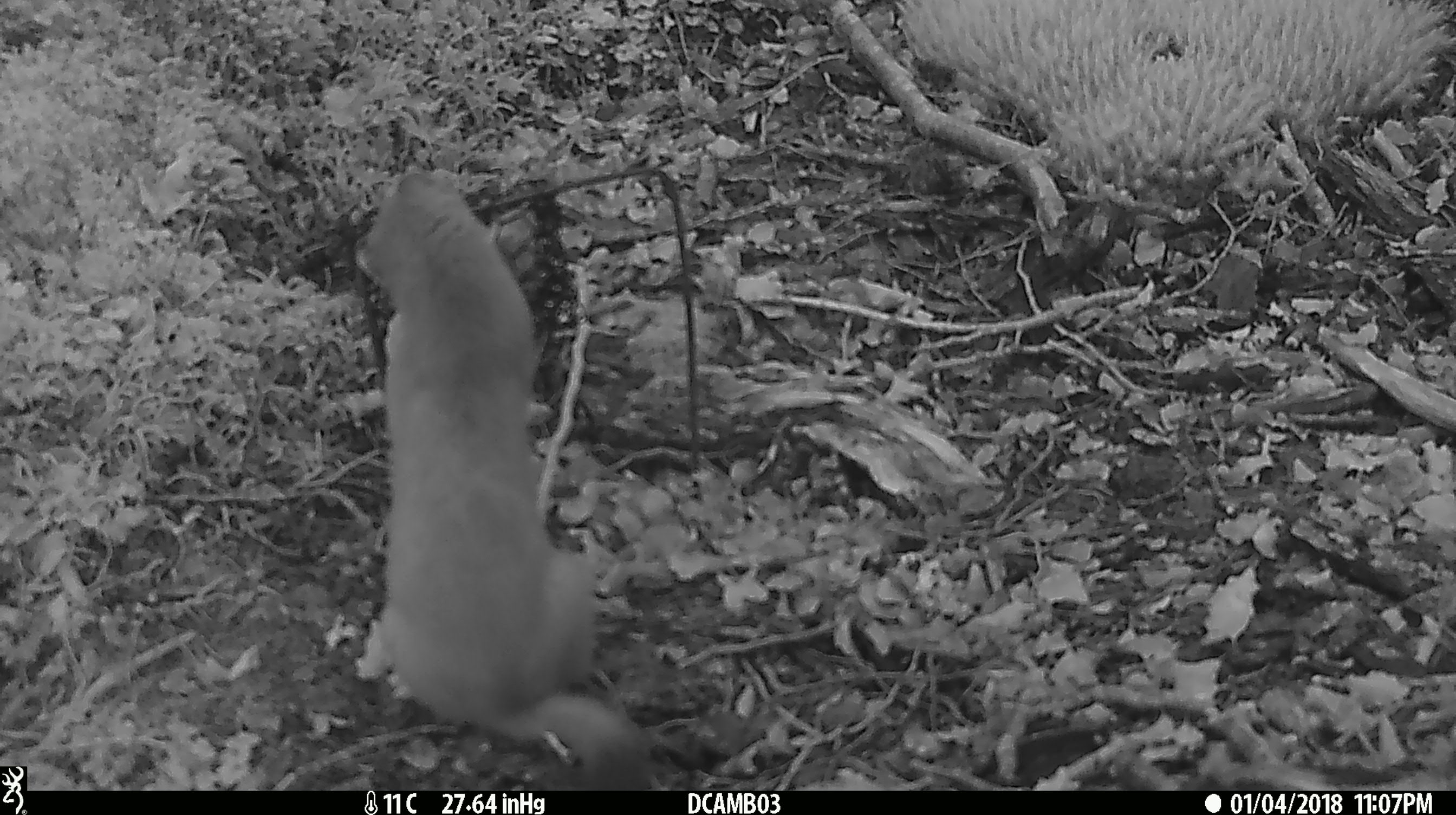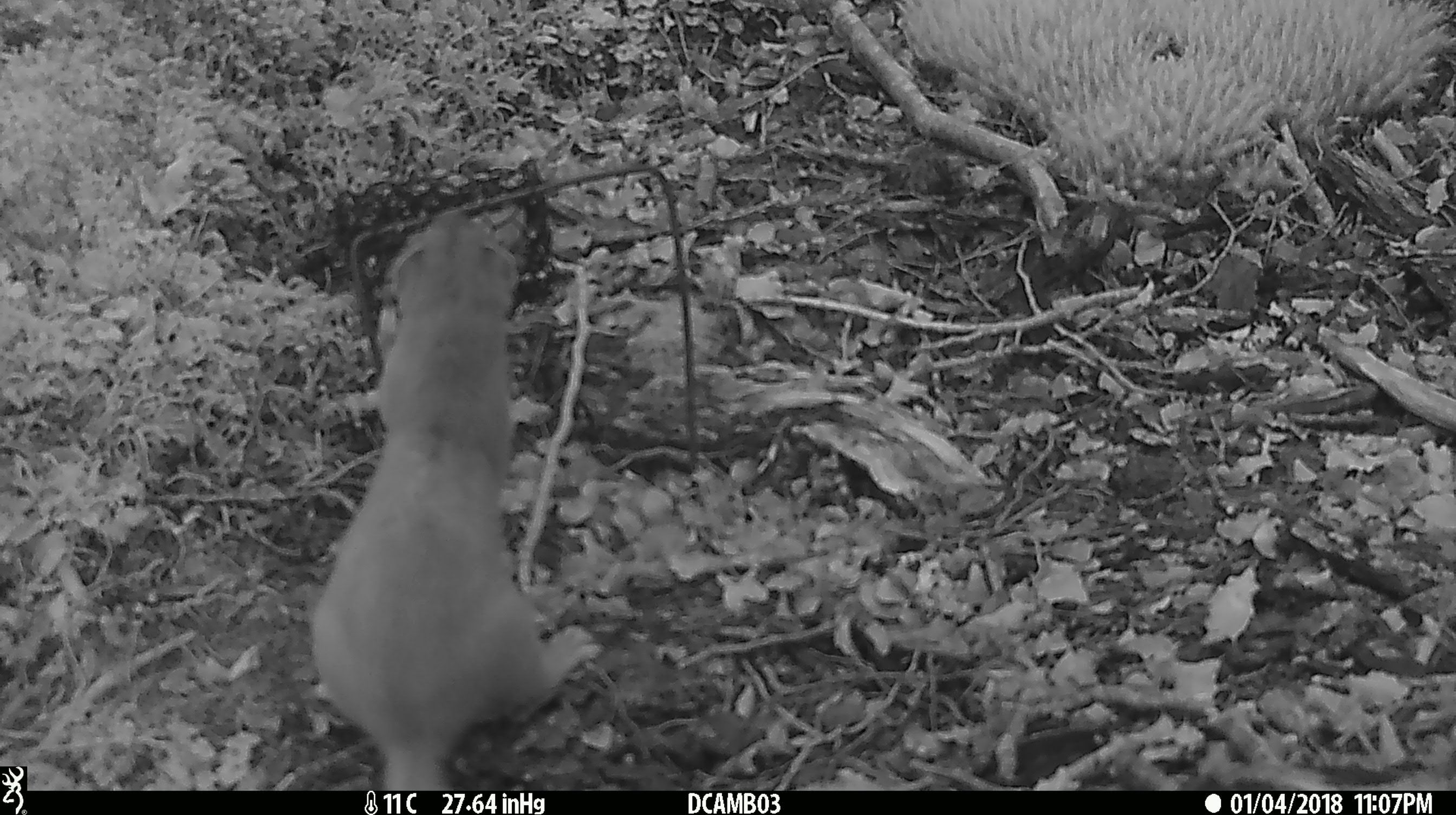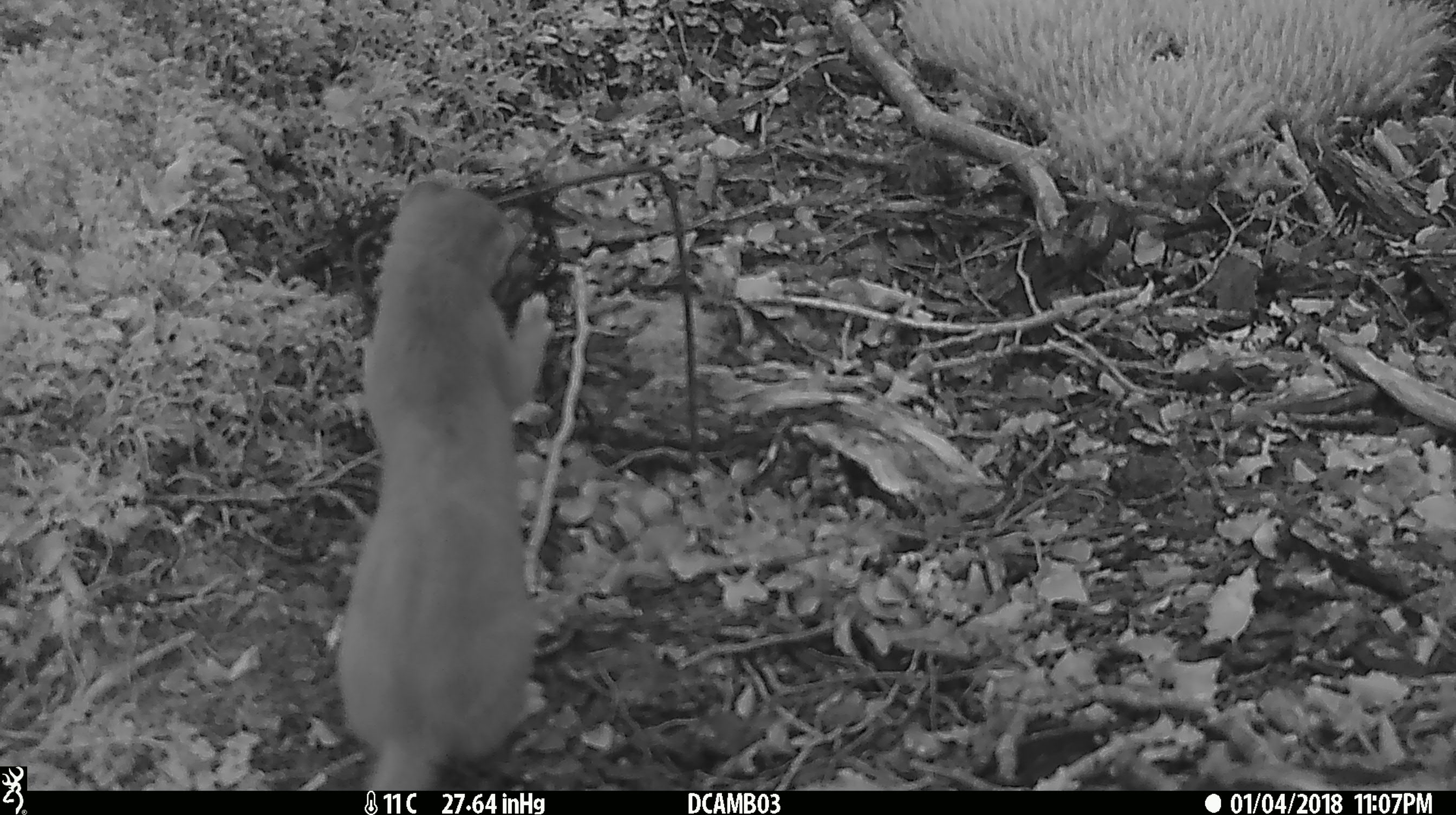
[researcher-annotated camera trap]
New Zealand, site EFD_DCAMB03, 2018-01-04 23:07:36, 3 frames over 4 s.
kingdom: Animalia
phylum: Chordata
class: Mammalia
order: Carnivora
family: Mustelidae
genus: Mustela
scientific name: Mustela erminea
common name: stoat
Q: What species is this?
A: Stoat (Mustela erminea).